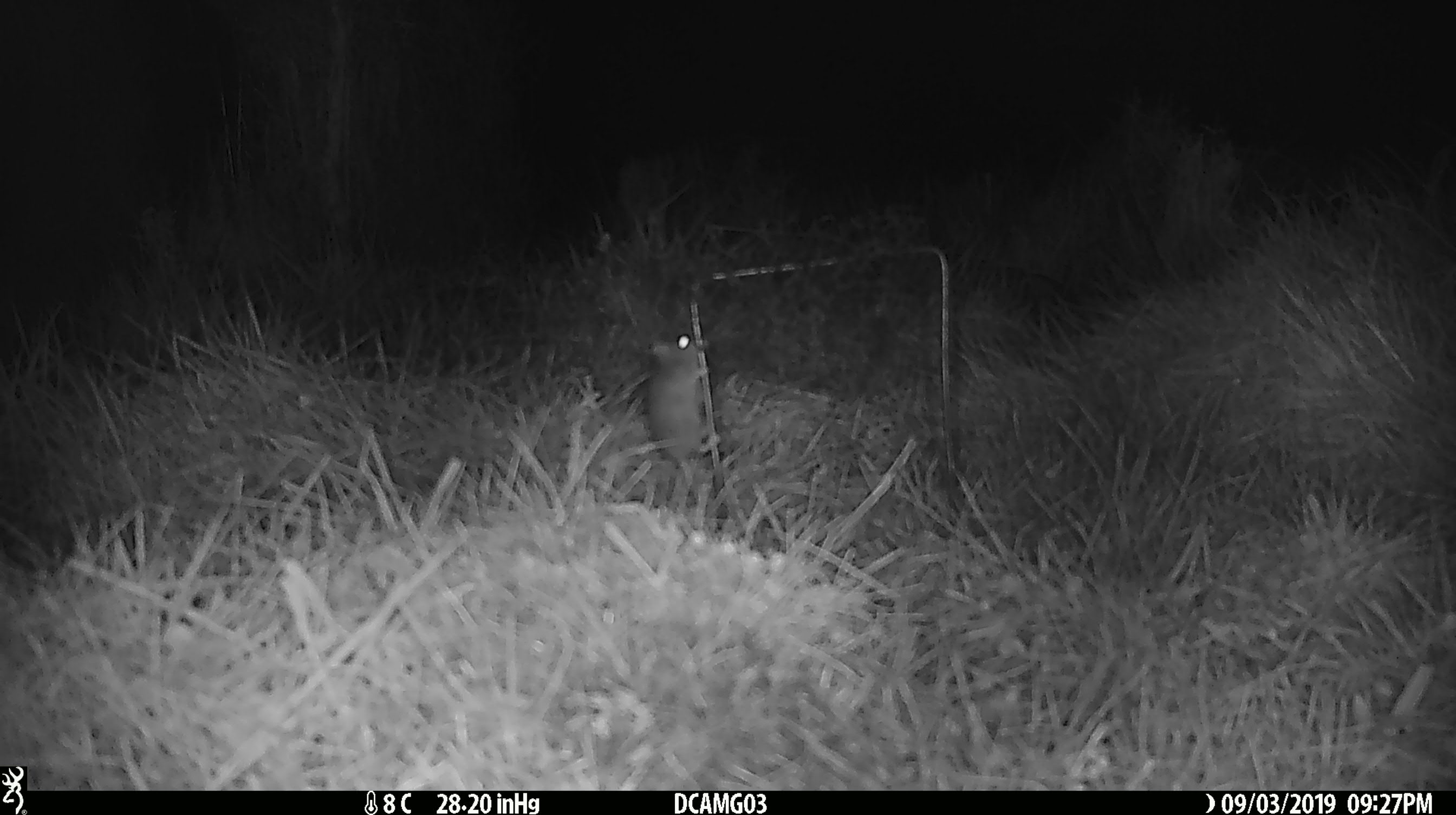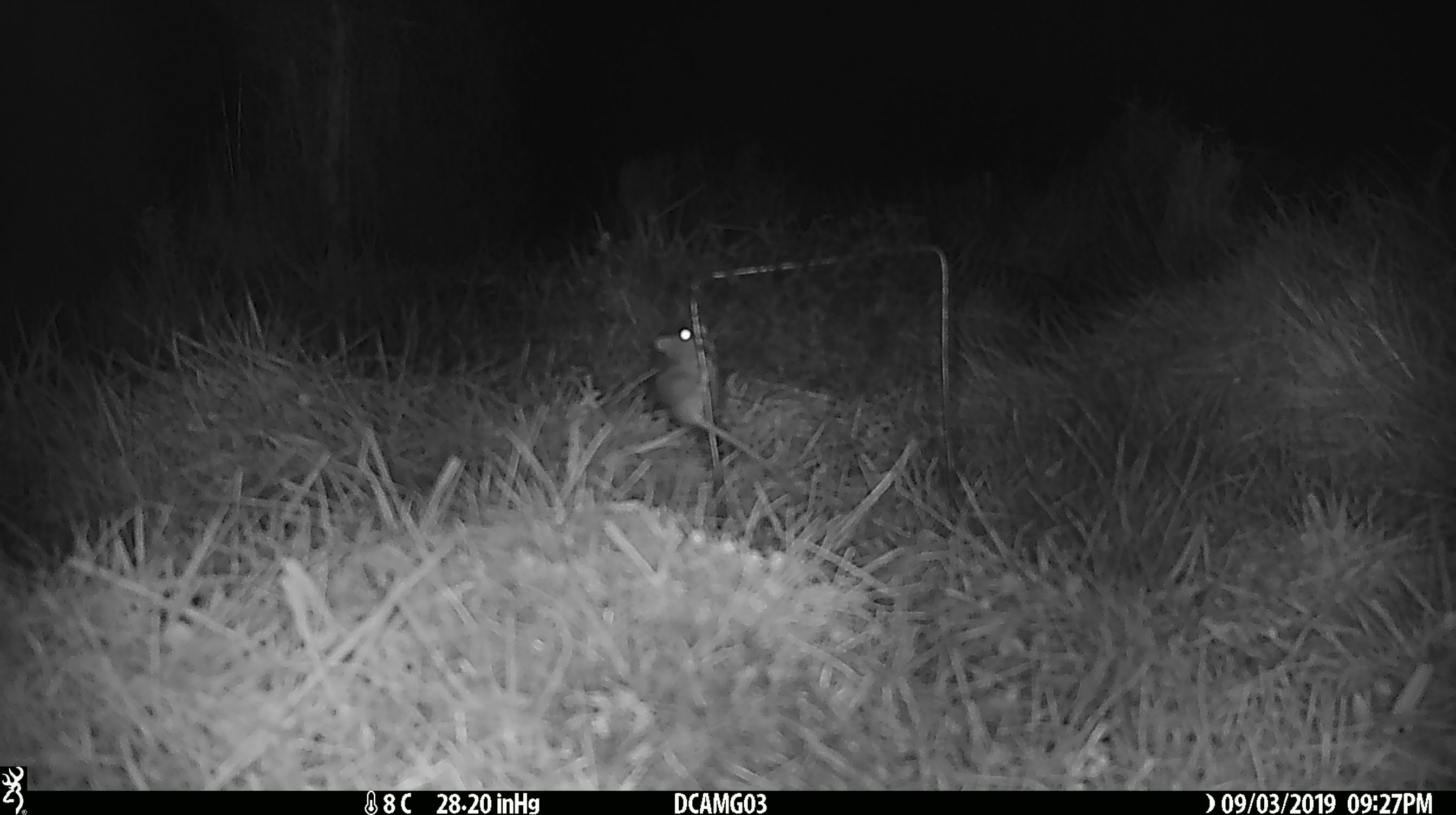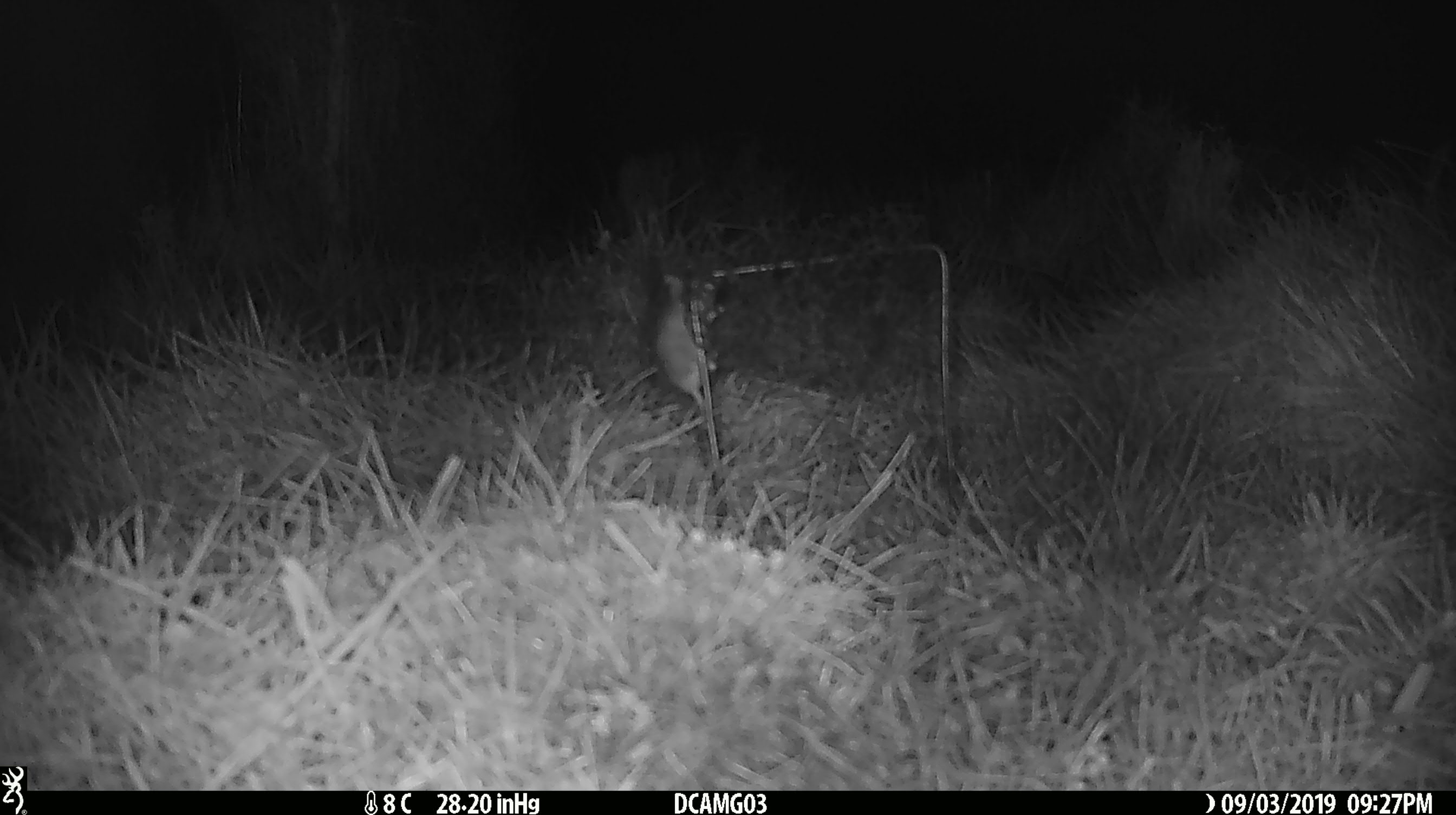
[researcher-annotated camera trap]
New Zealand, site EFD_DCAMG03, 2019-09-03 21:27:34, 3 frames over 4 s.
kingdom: Animalia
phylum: Chordata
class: Mammalia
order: Rodentia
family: Muridae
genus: Mus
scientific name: Mus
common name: mouse